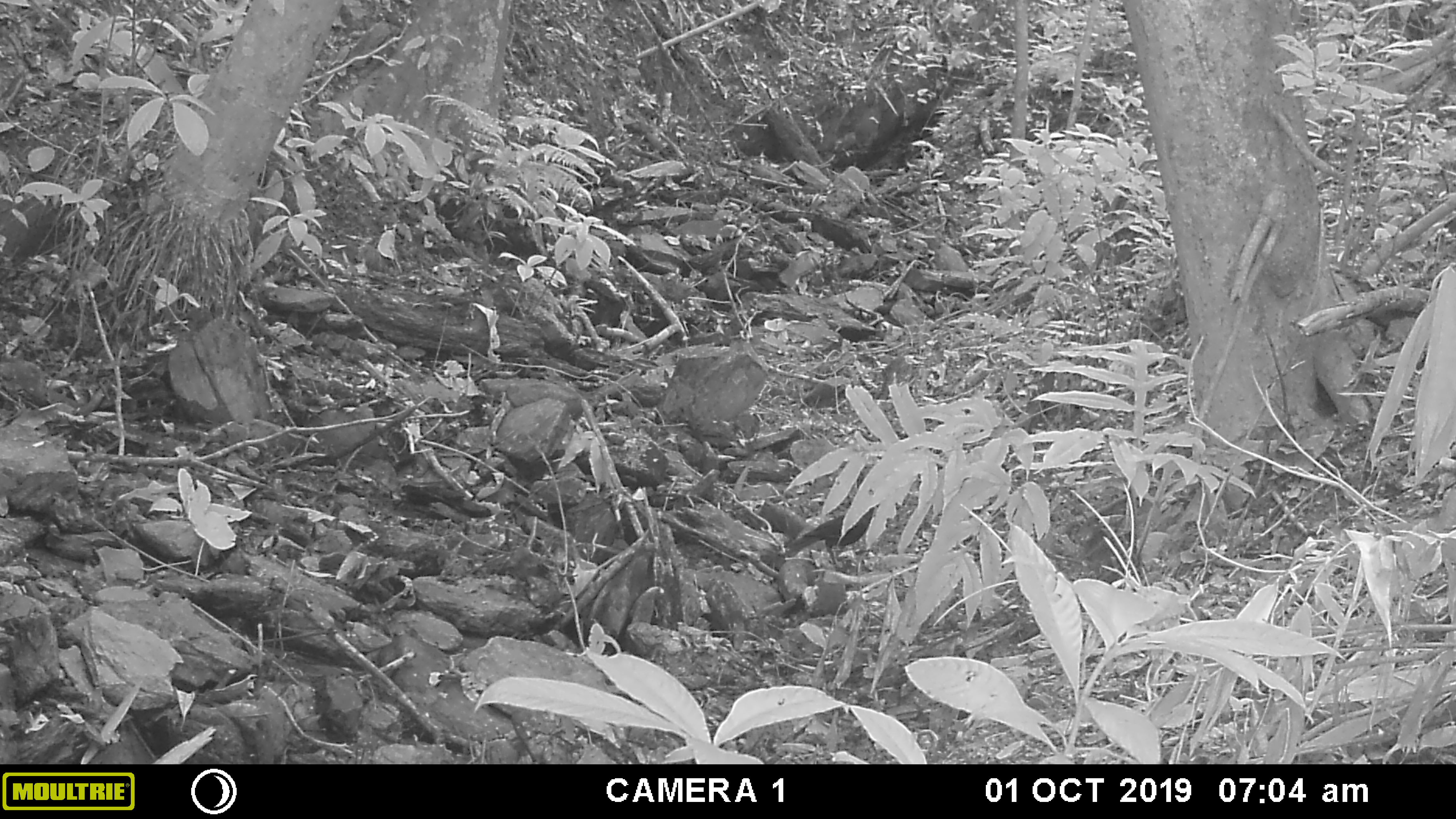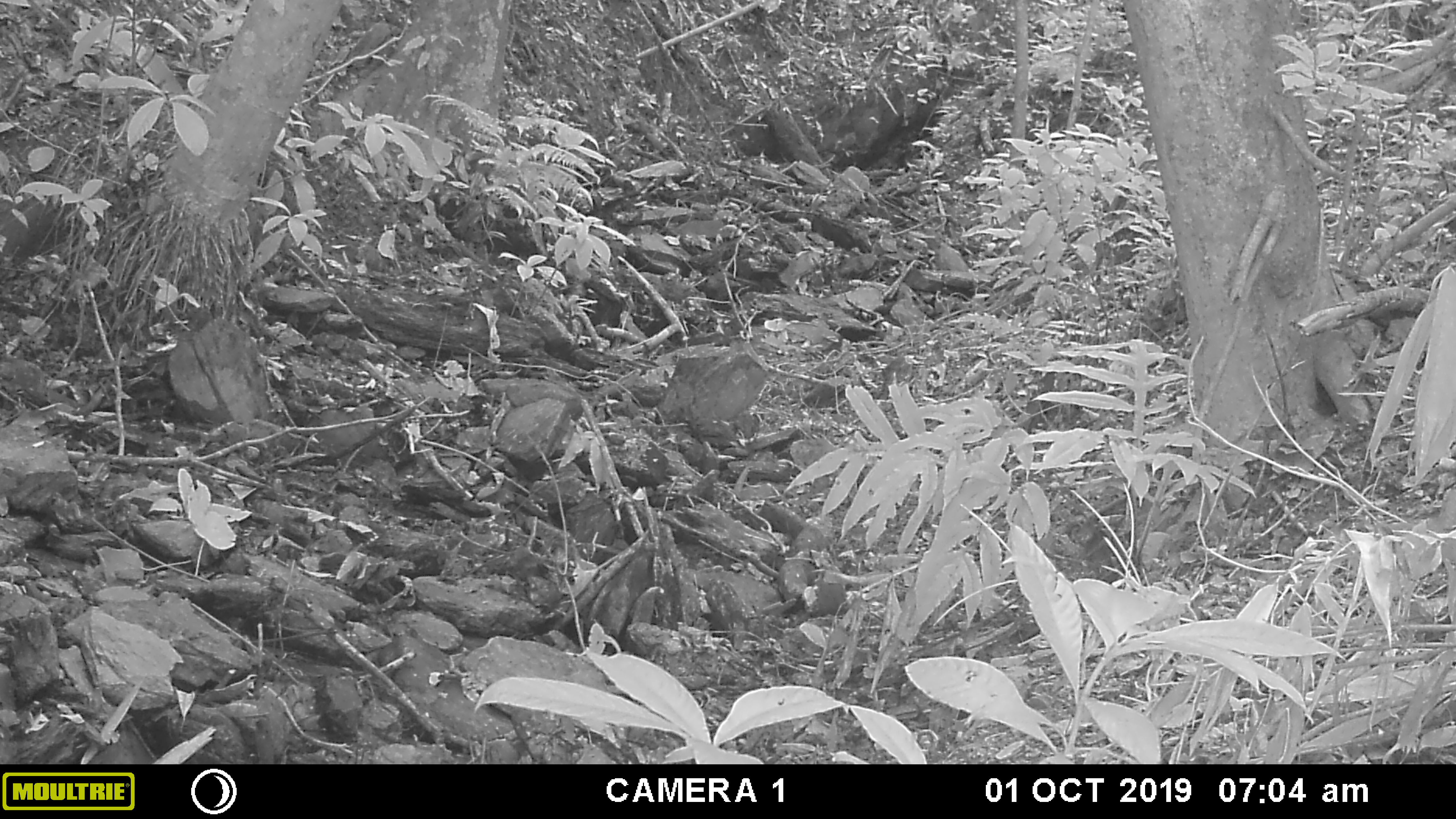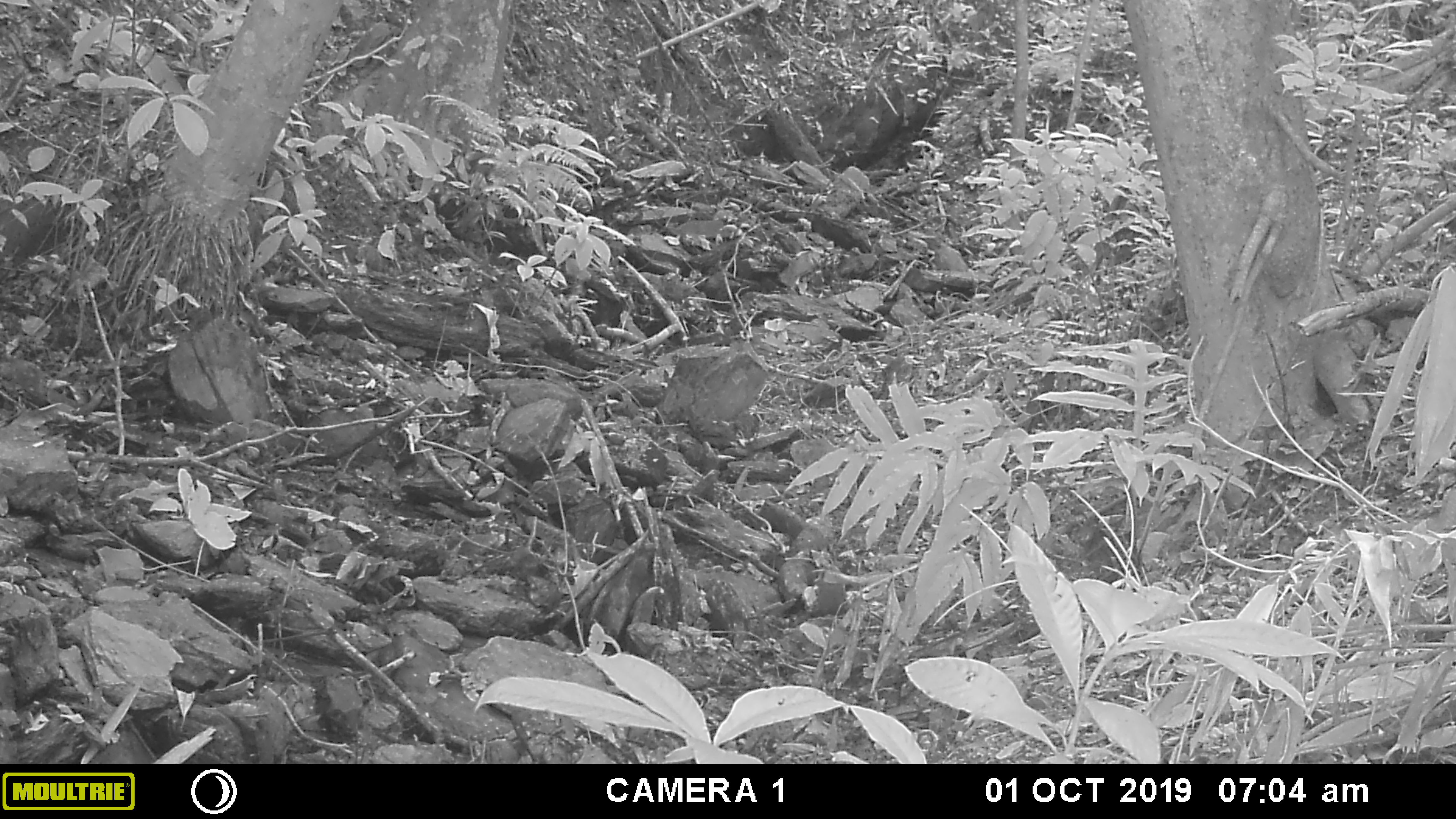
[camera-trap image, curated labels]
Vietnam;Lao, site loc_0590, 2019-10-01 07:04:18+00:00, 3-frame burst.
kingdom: Animalia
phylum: Chordata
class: Aves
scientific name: Aves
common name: bird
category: unidentified bird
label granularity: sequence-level